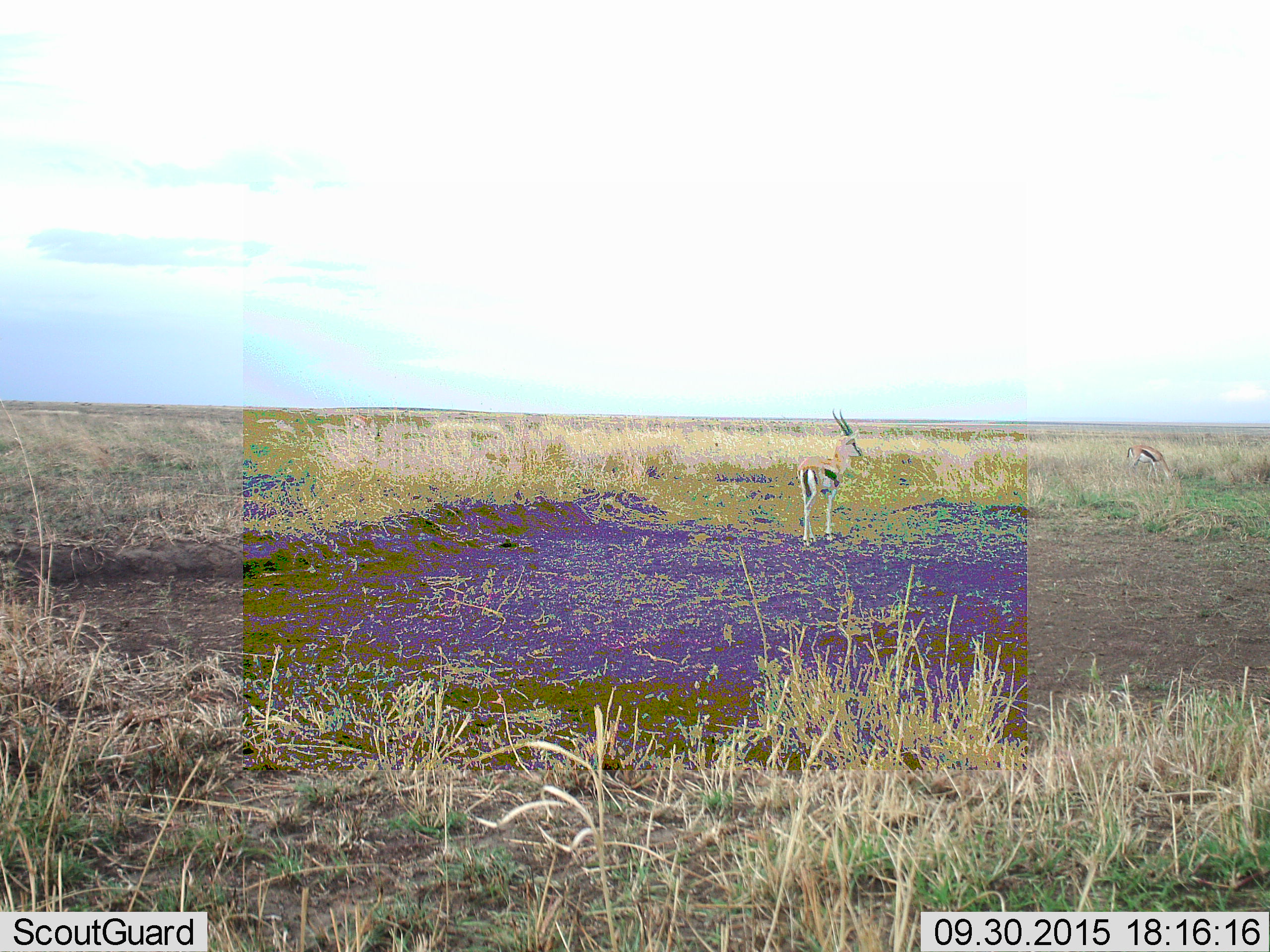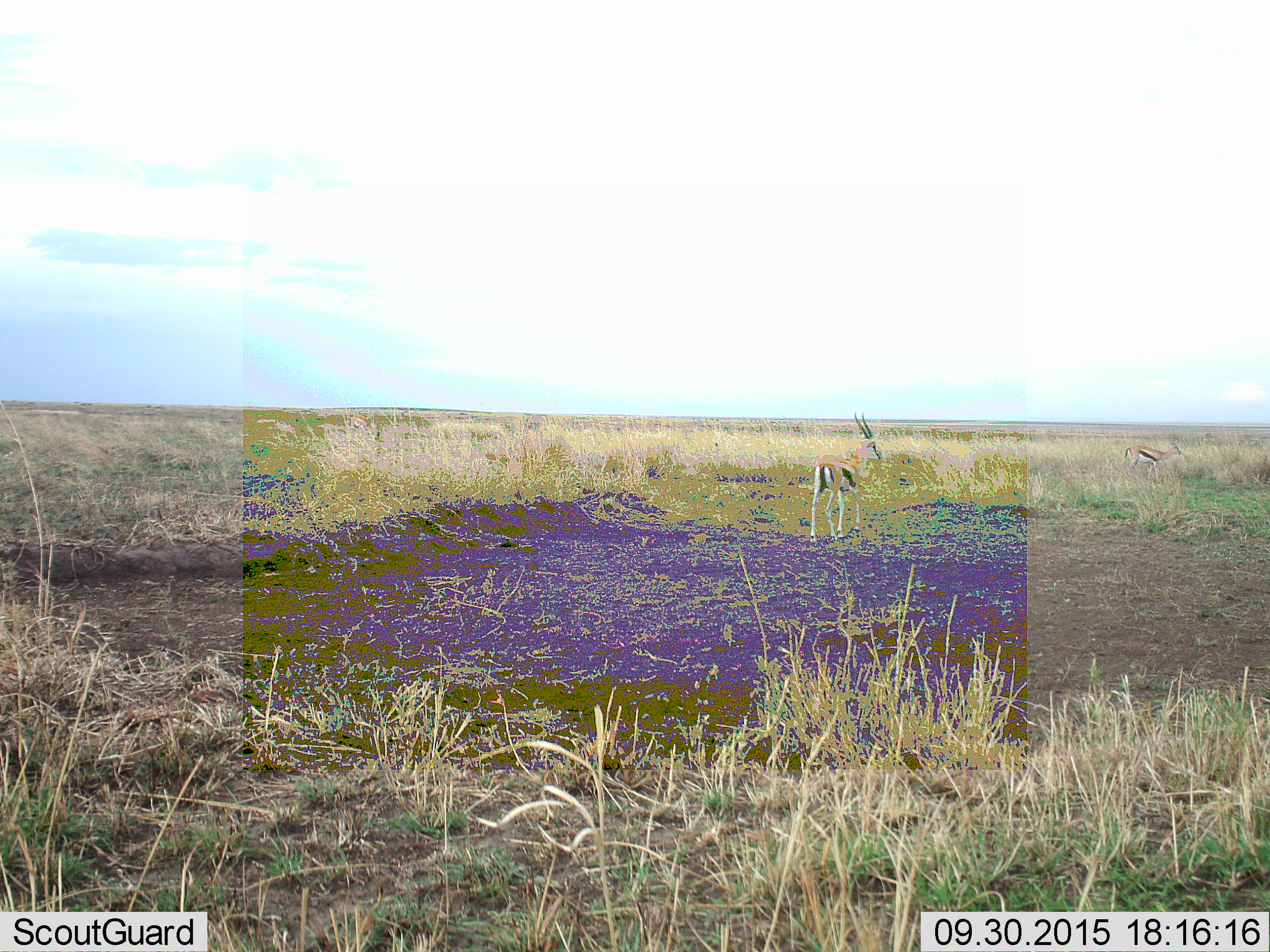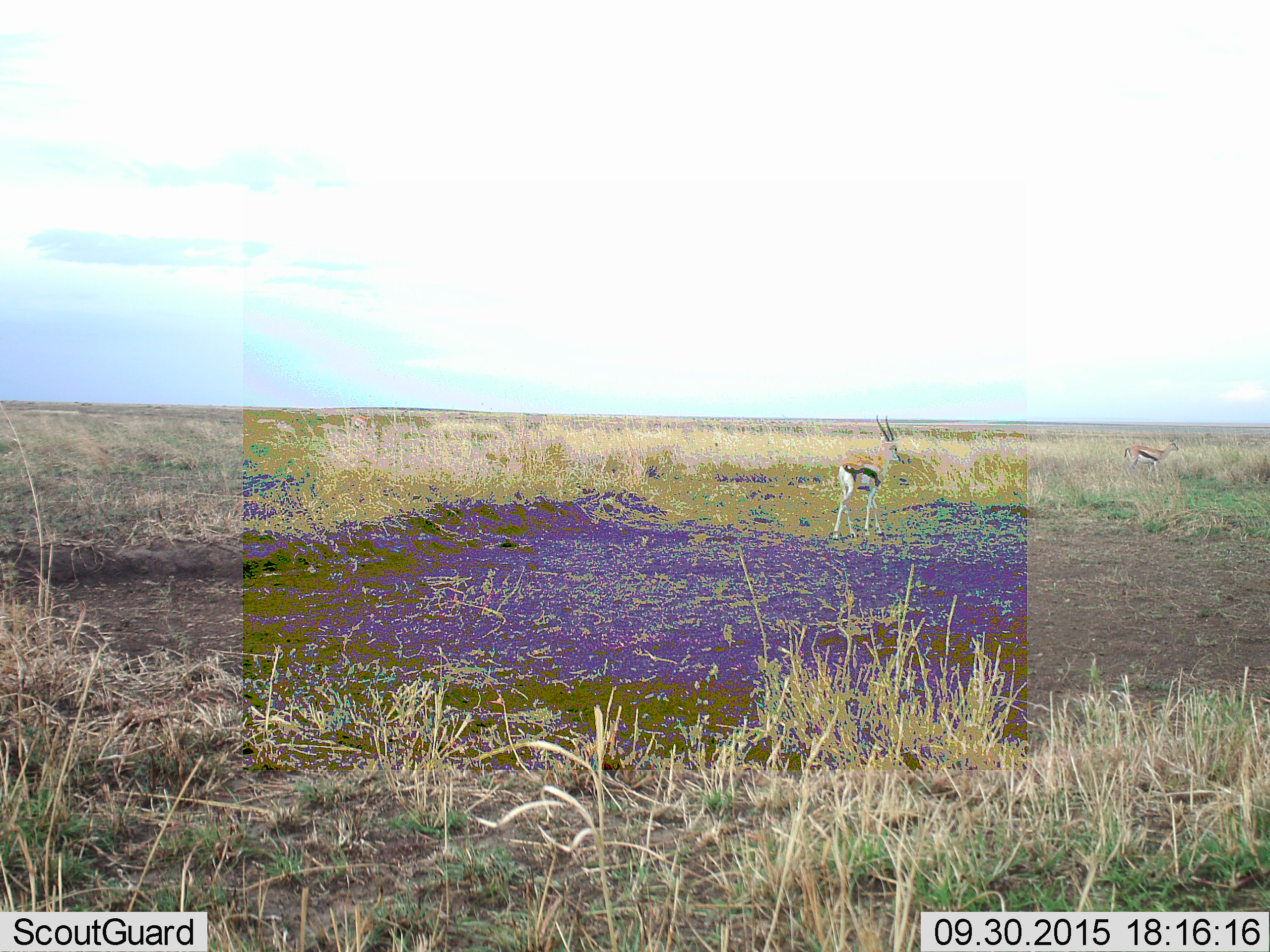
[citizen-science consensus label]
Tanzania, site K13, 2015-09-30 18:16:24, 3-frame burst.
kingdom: Animalia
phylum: Chordata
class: Mammalia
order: Artiodactyla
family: Bovidae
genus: Eudorcas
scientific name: Eudorcas thomsonii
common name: thomson's gazelle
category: gazellethomsons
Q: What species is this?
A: Gazellethomsons (thomson's gazelle) (Eudorcas thomsonii).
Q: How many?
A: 2.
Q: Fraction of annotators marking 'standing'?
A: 56%.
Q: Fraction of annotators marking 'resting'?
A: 0%.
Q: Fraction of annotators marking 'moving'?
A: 67%.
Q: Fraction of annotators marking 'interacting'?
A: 0%.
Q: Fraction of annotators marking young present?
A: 0%.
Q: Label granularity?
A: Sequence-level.